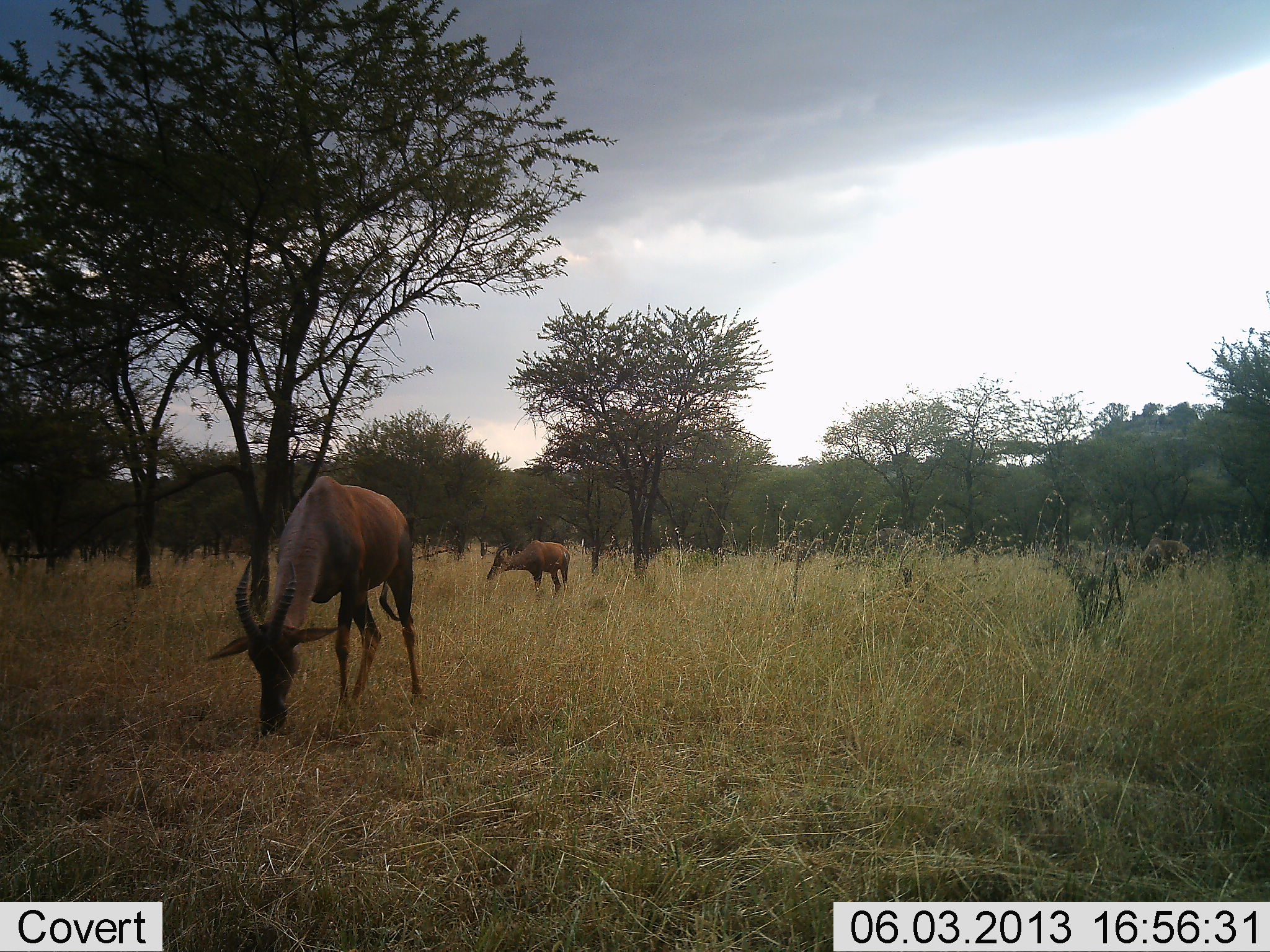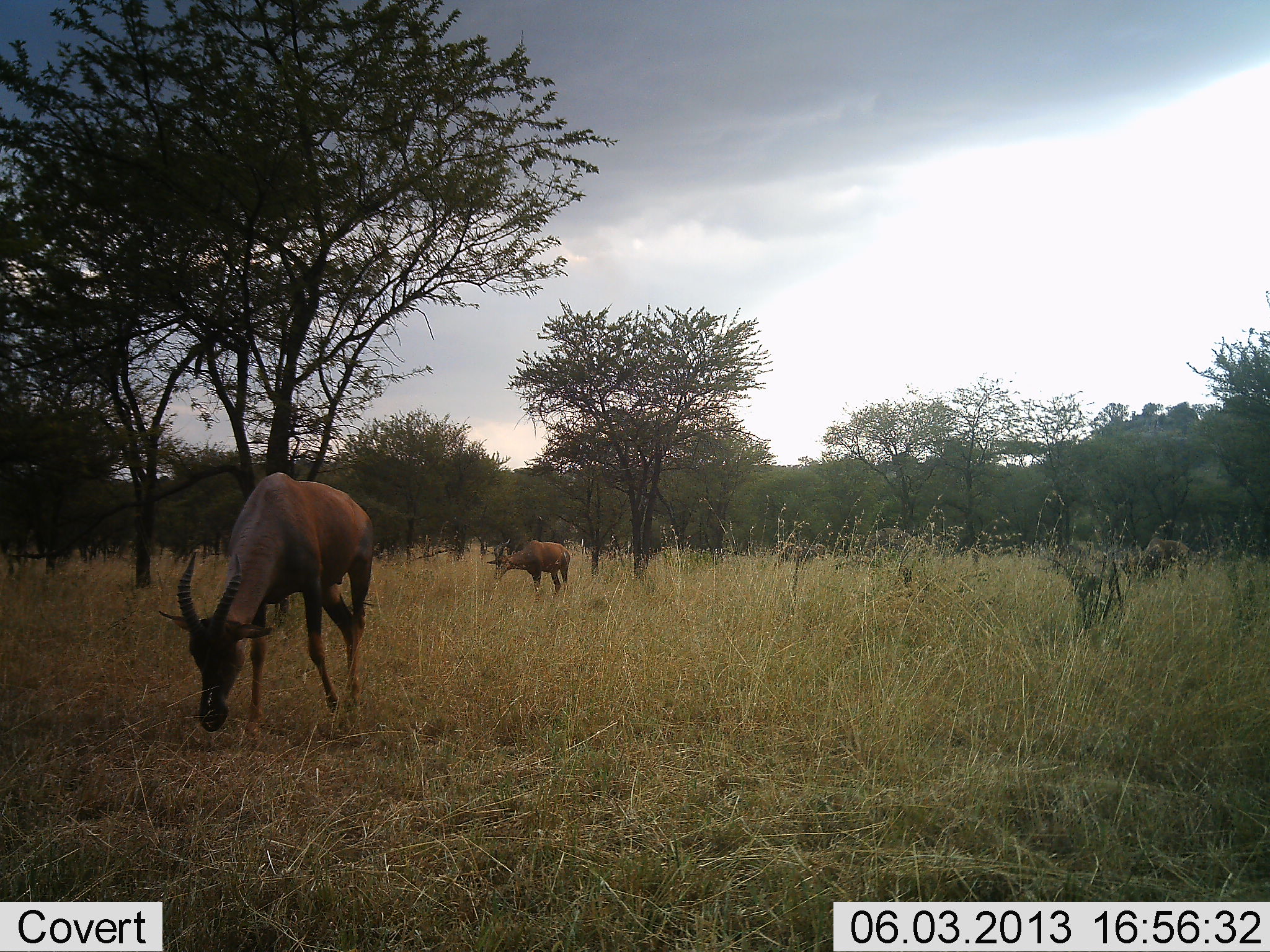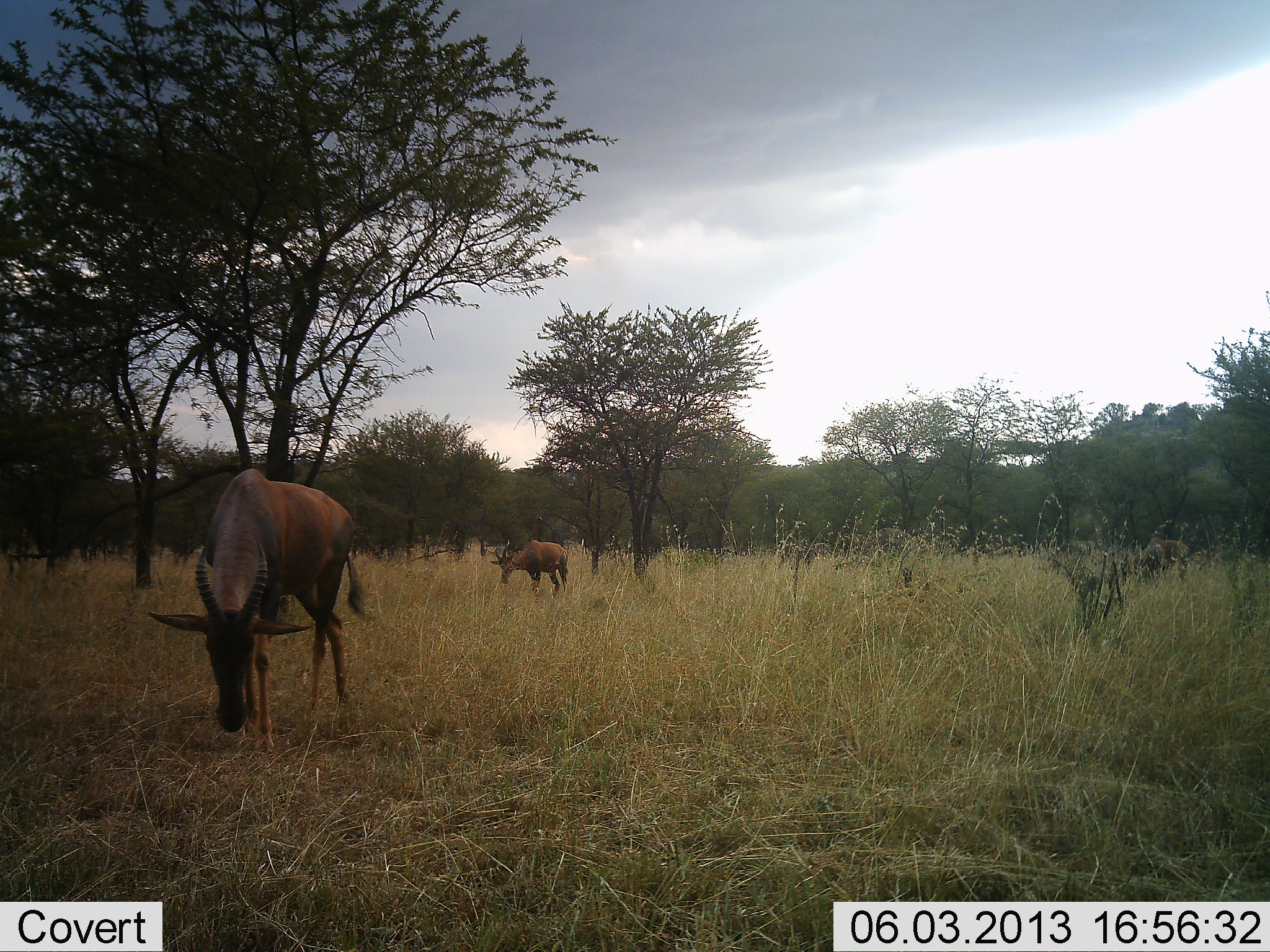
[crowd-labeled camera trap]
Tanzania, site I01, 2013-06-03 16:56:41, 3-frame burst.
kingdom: Animalia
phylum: Chordata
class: Mammalia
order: Artiodactyla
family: Bovidae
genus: Damaliscus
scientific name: Damaliscus lunatus jimela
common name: topi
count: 2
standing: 32%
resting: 0%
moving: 21%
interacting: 0%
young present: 0%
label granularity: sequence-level